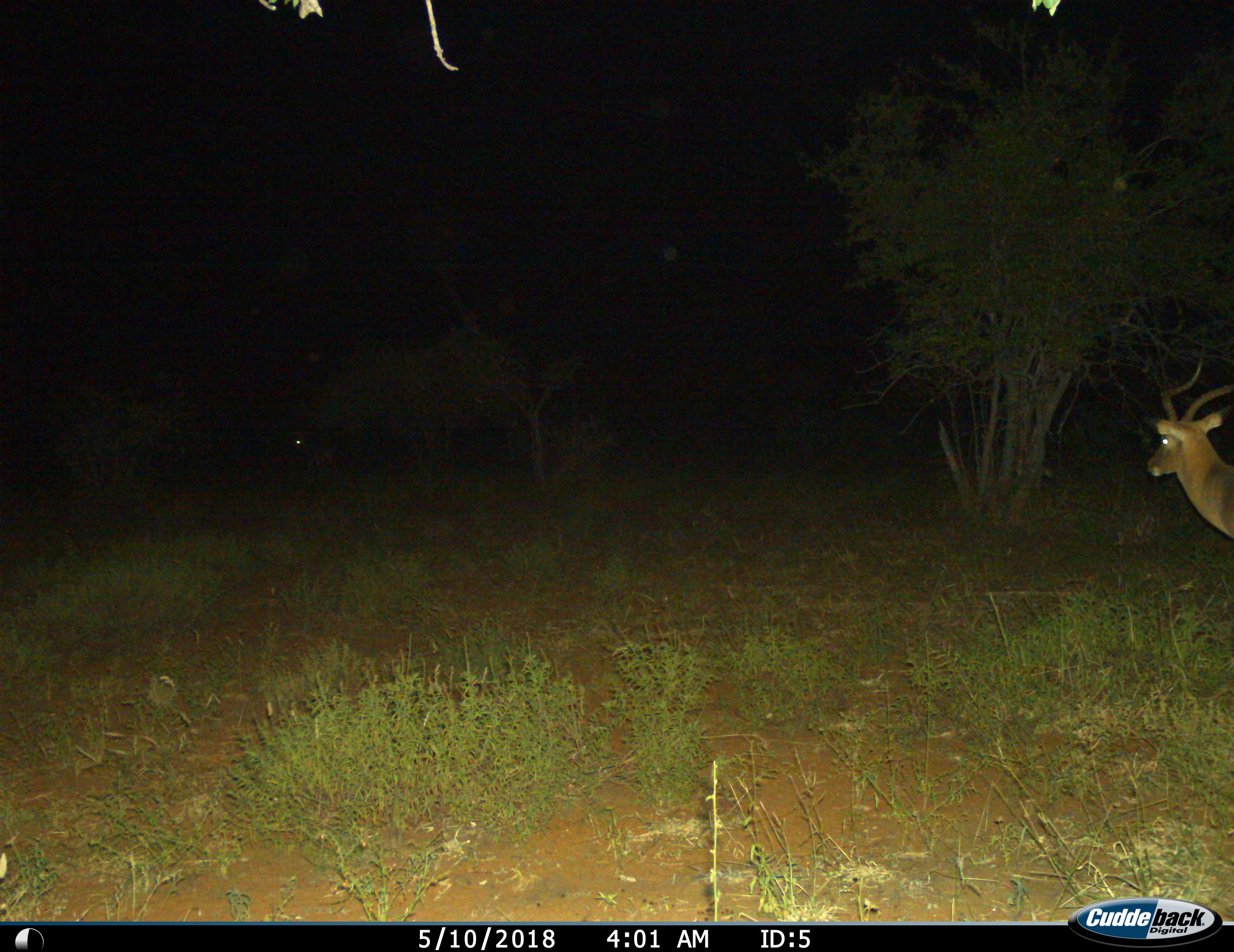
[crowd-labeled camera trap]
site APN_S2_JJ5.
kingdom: Animalia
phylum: Chordata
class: Mammalia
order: Artiodactyla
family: Bovidae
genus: Aepyceros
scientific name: Aepyceros melampus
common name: impala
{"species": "impala (Aepyceros melampus)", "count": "1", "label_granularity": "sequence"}